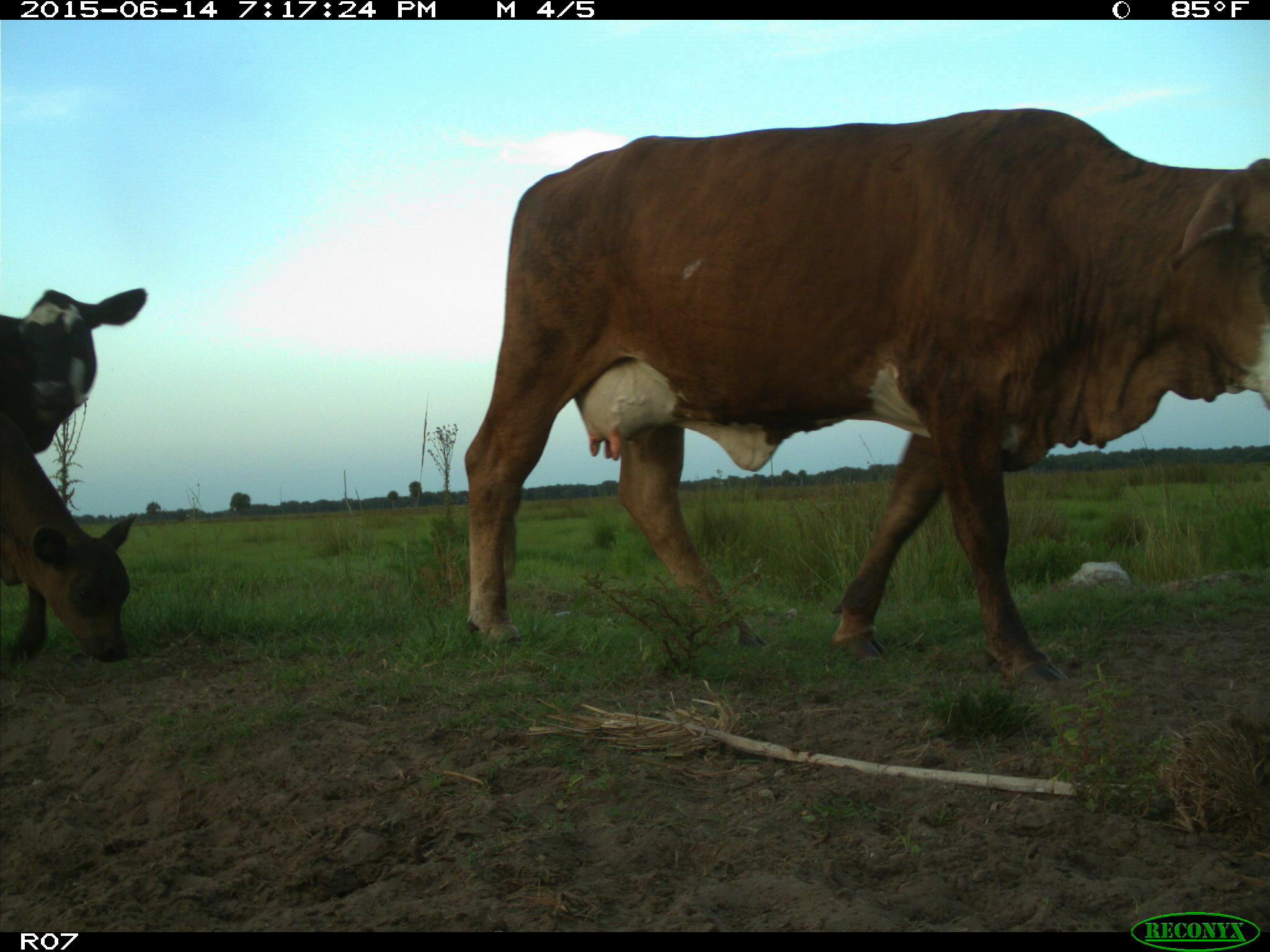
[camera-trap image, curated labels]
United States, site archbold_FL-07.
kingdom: Animalia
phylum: Chordata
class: Mammalia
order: Artiodactyla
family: Bovidae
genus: Bos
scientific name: Bos taurus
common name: domestic cow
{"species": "Bos taurus (domestic cow)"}